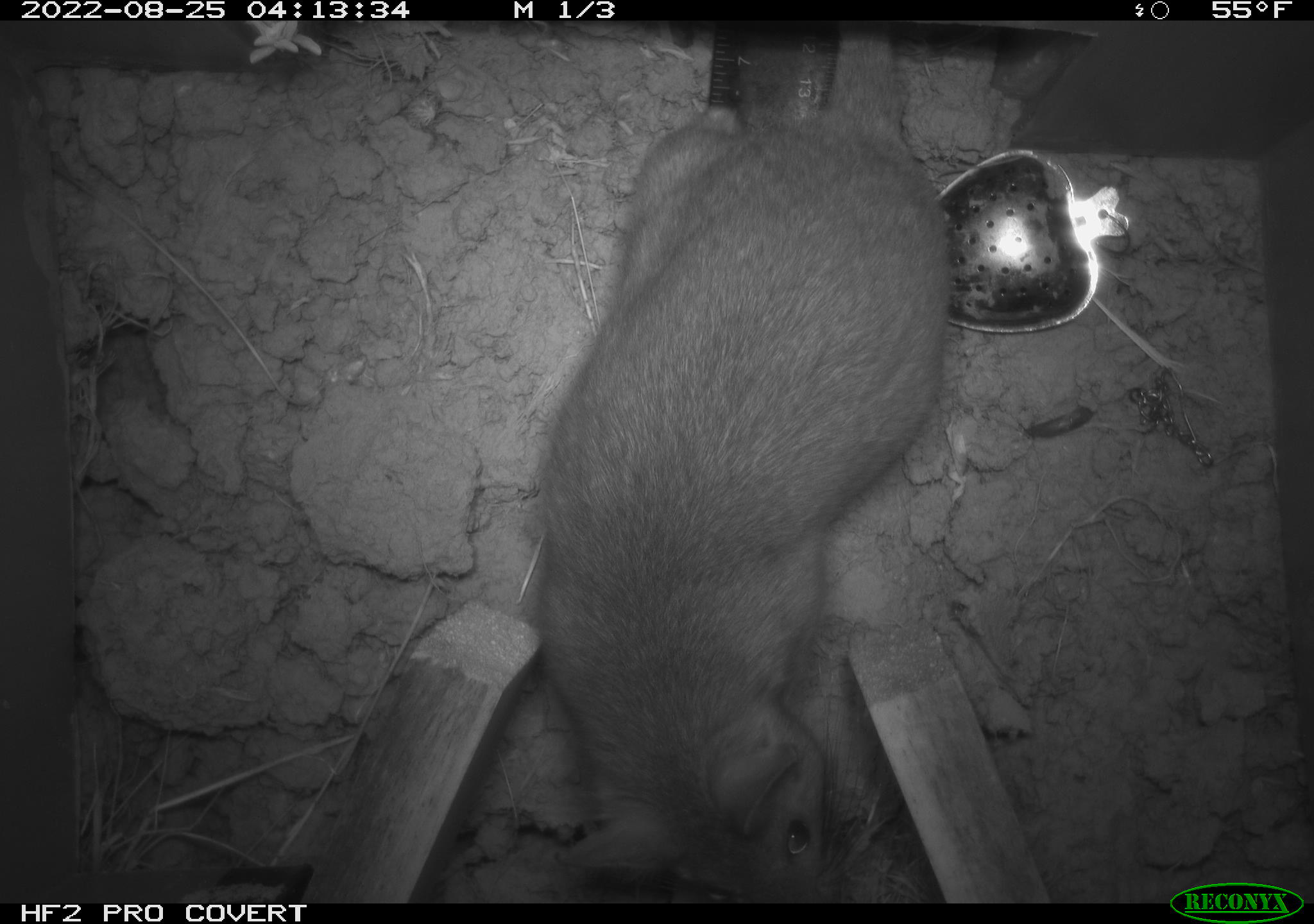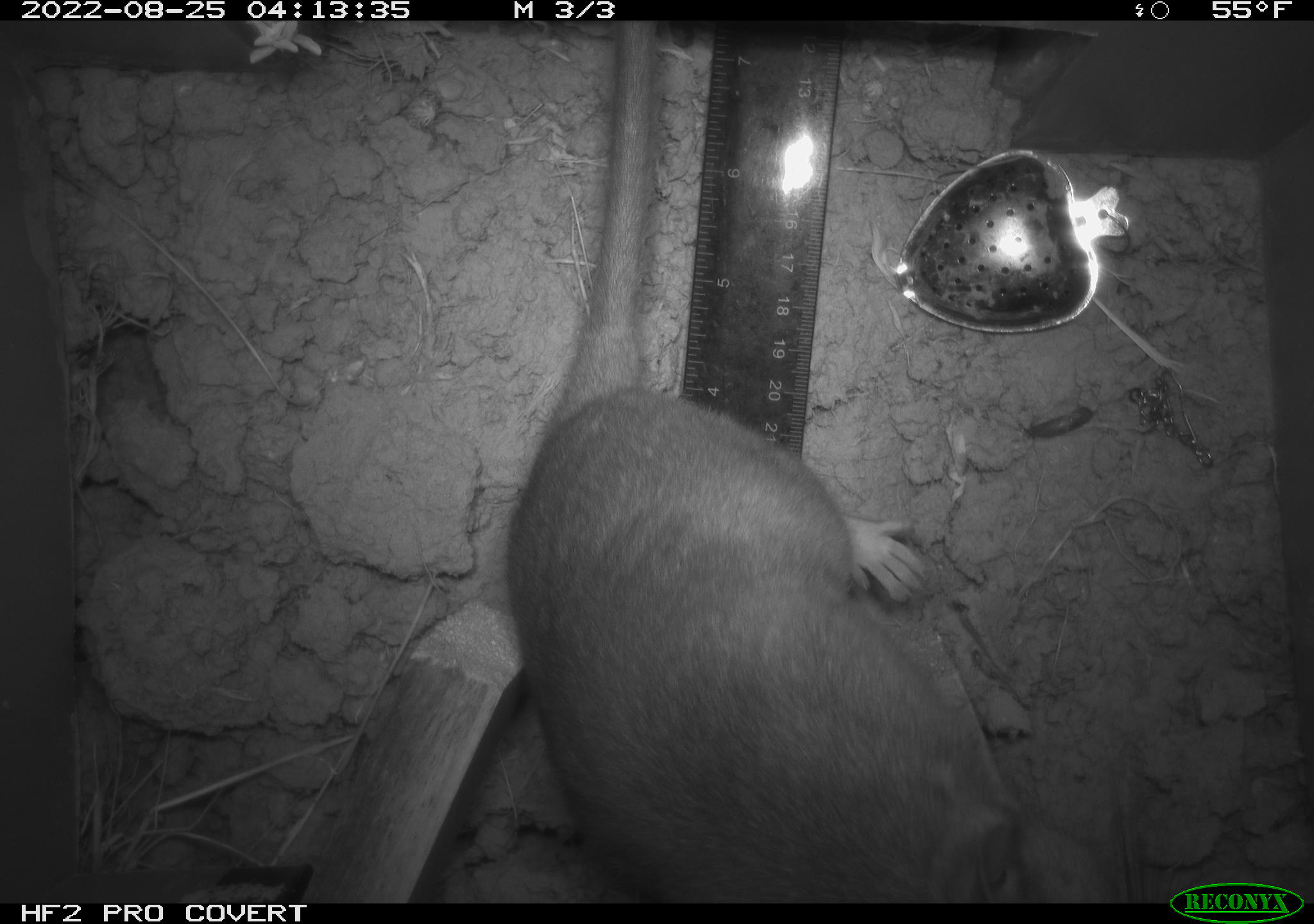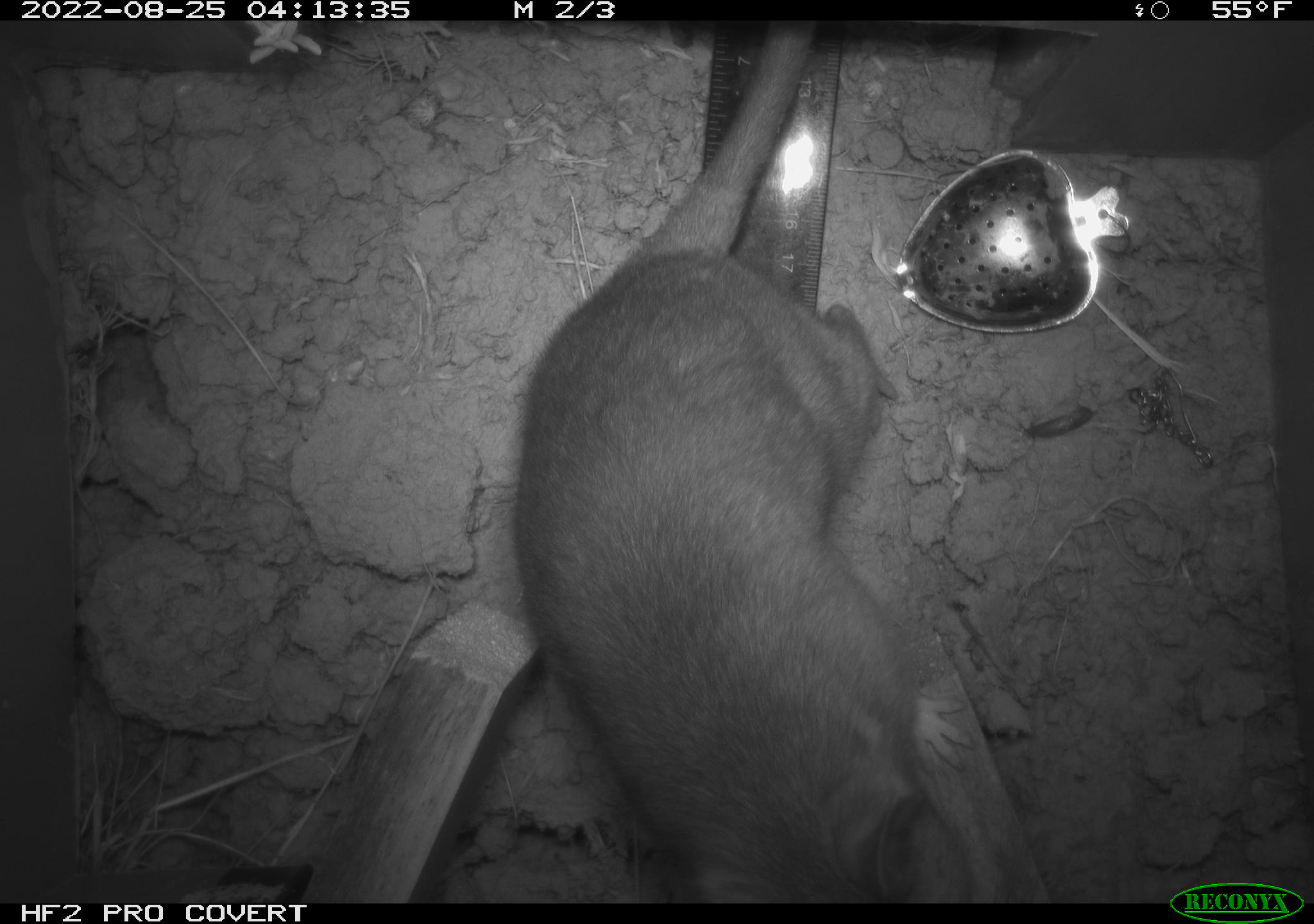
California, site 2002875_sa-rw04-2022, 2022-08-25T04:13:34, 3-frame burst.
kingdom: Animalia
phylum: Chordata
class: Mammalia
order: Rodentia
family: Cricetidae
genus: Neotoma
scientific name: Neotoma fuscipes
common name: dusky-footed woodrat